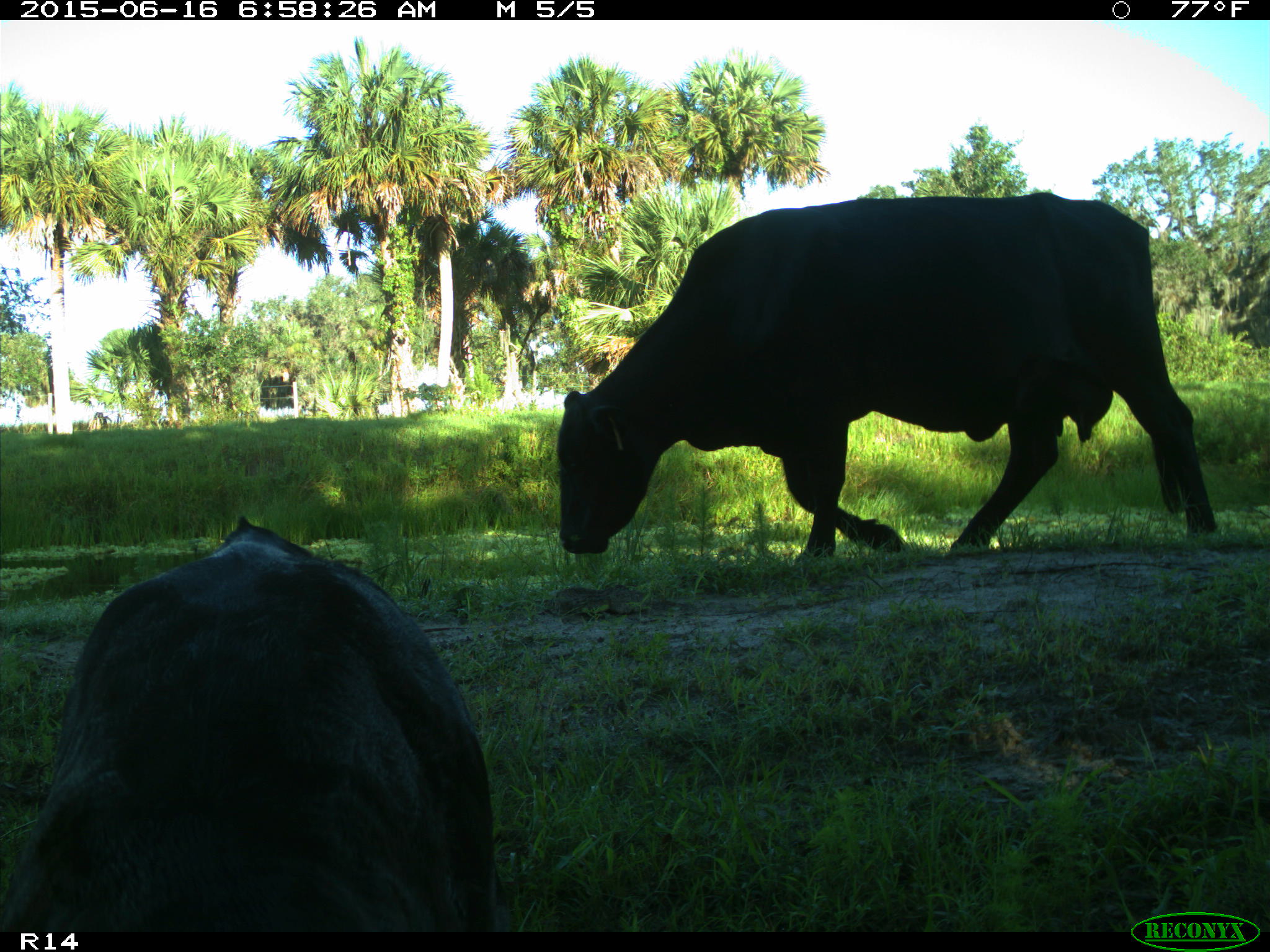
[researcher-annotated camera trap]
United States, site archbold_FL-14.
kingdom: Animalia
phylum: Chordata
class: Mammalia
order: Artiodactyla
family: Bovidae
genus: Bos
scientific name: Bos taurus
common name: domestic cow